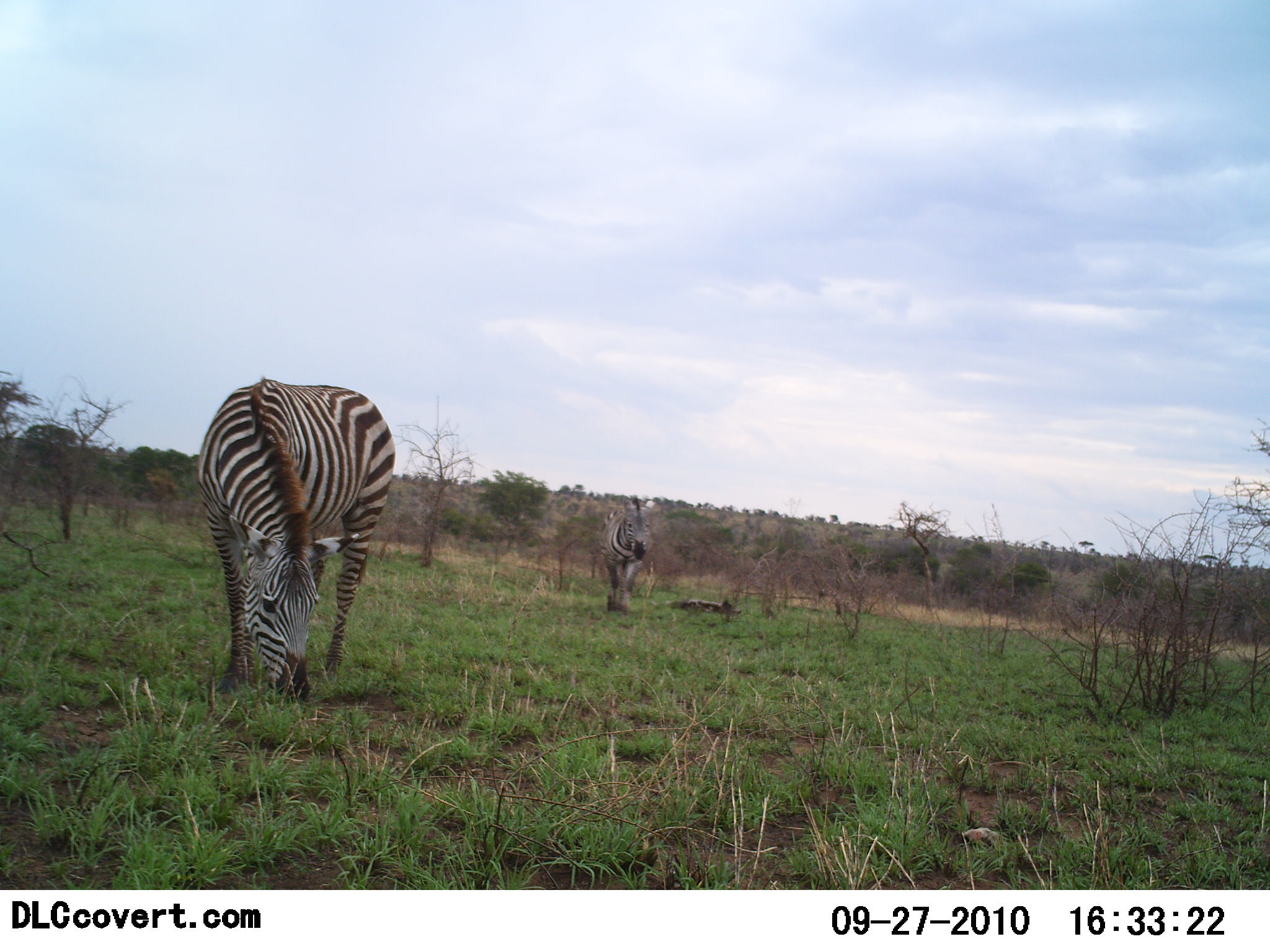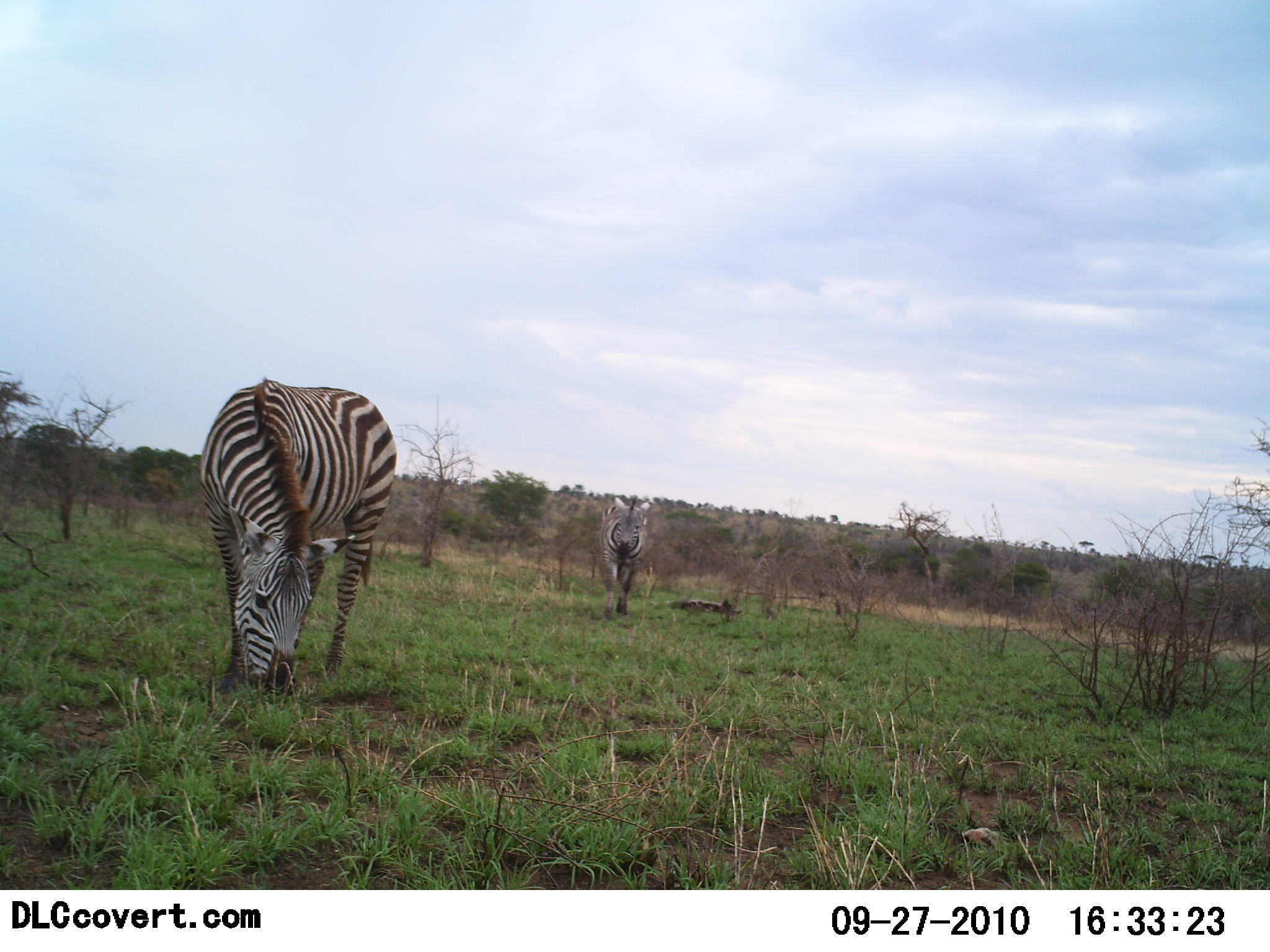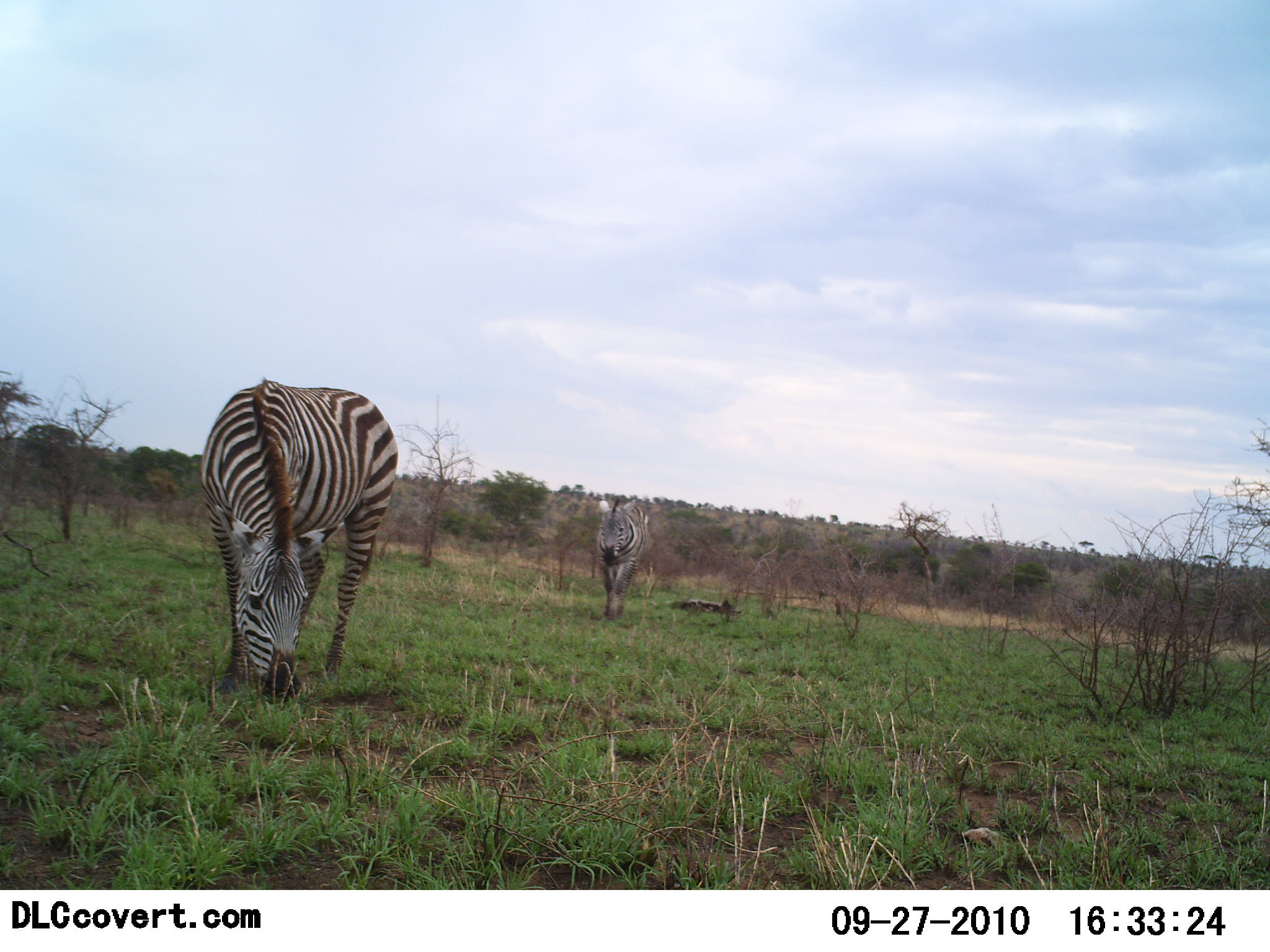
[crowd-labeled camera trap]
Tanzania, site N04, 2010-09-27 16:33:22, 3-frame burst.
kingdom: Animalia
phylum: Chordata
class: Mammalia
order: Perissodactyla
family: Equidae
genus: Equus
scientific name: Equus quagga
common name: plains zebra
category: zebra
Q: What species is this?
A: Zebra (plains zebra) (Equus quagga).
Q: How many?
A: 2.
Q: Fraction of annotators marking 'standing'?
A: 40%.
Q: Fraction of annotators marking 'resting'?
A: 0%.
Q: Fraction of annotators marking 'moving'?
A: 30%.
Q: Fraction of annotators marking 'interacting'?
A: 0%.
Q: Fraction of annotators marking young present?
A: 0%.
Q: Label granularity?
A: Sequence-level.